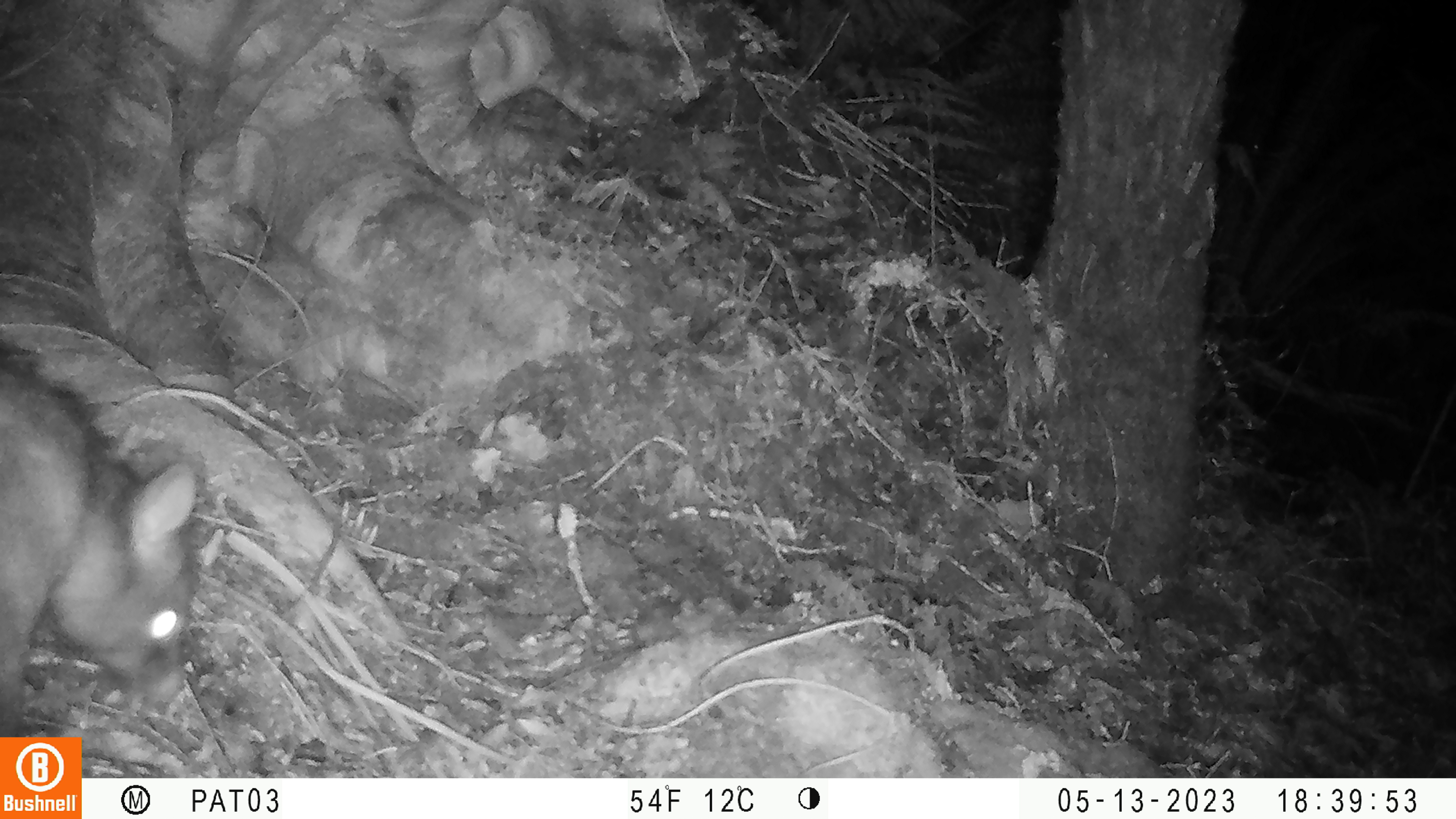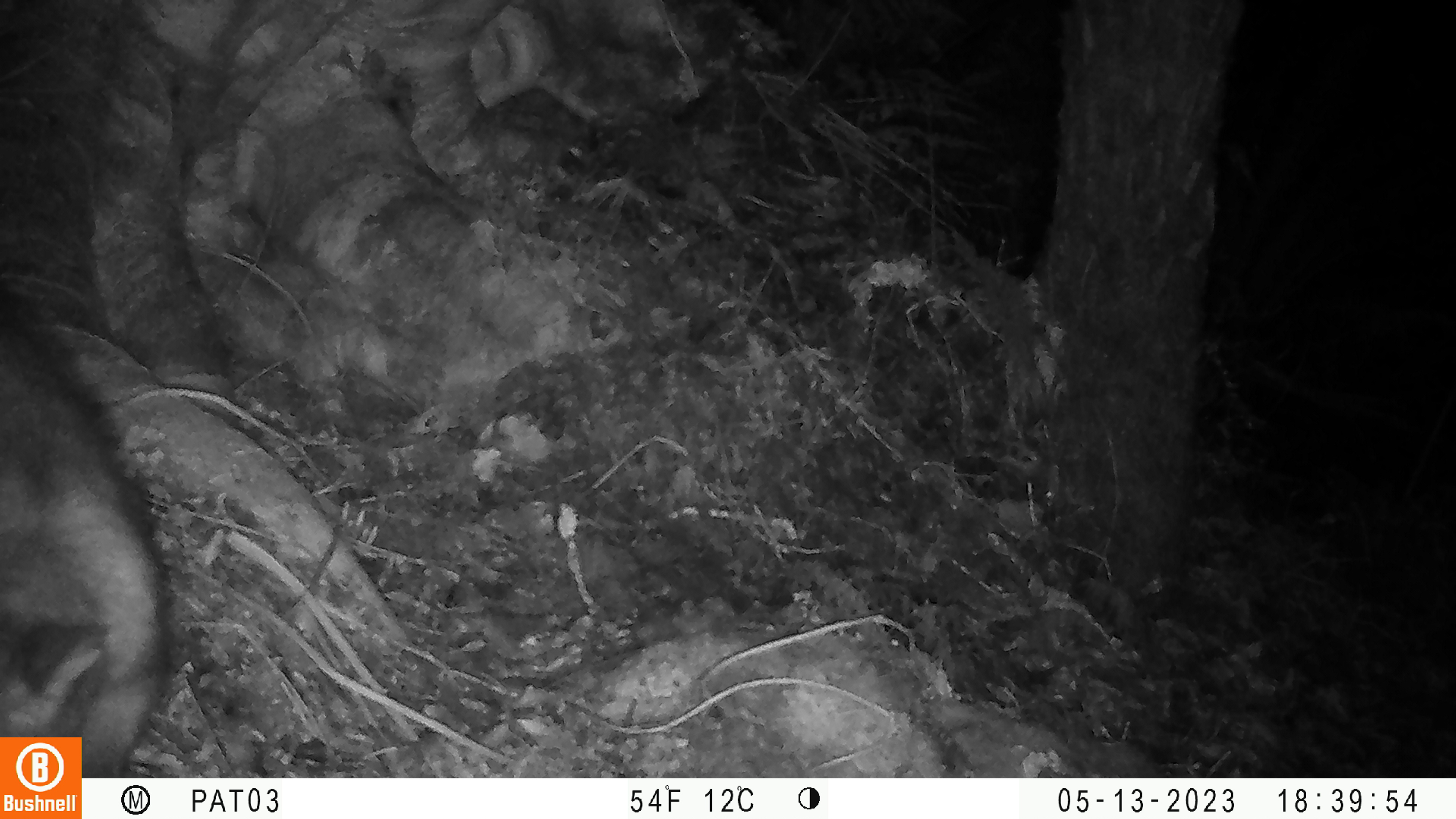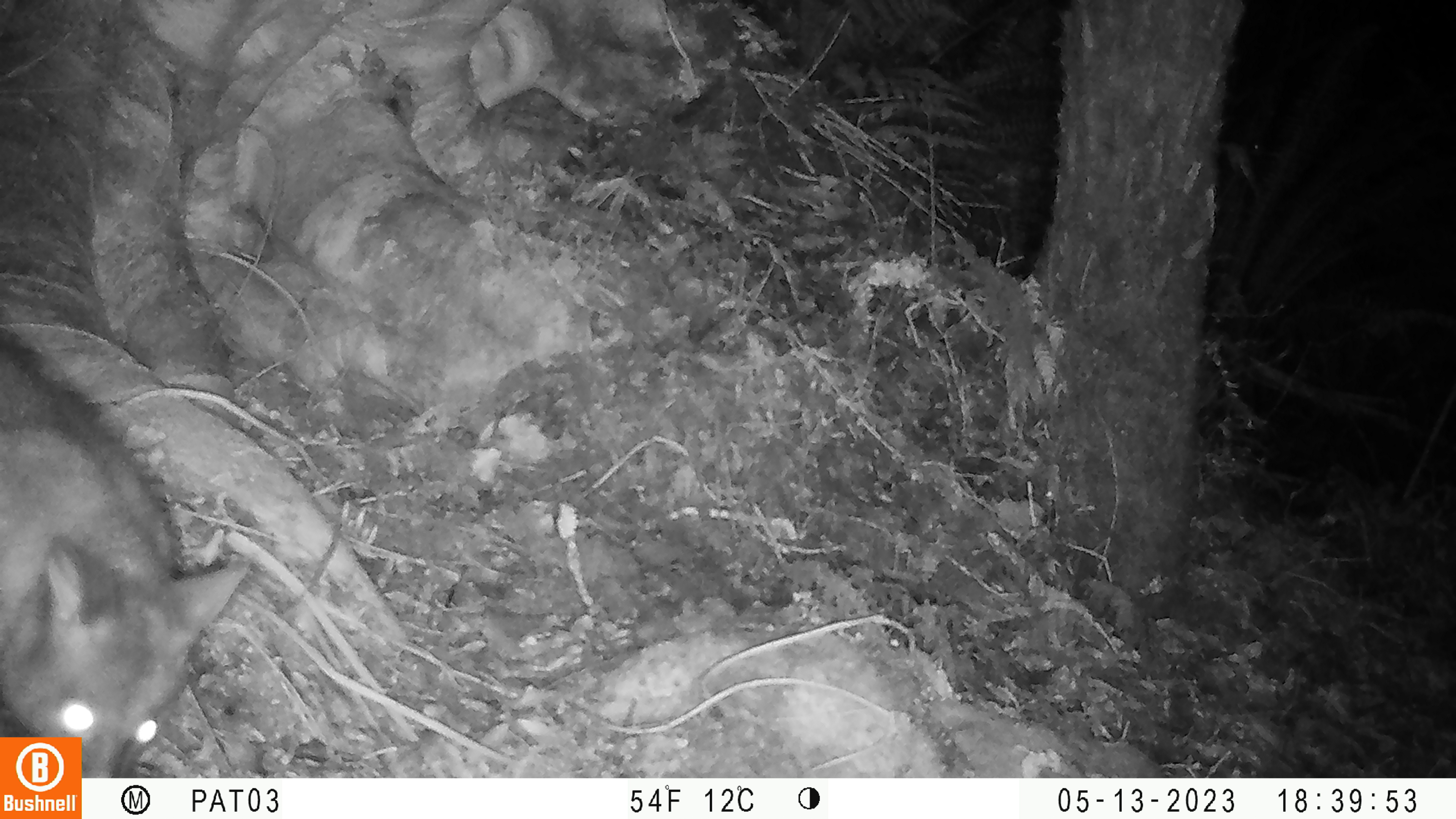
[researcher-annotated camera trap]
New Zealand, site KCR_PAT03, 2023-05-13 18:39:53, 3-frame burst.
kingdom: Animalia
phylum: Chordata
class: Mammalia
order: Diprotodontia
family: Phalangeridae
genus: Trichosurus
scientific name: Trichosurus vulpecula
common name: common brushtail possum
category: possum